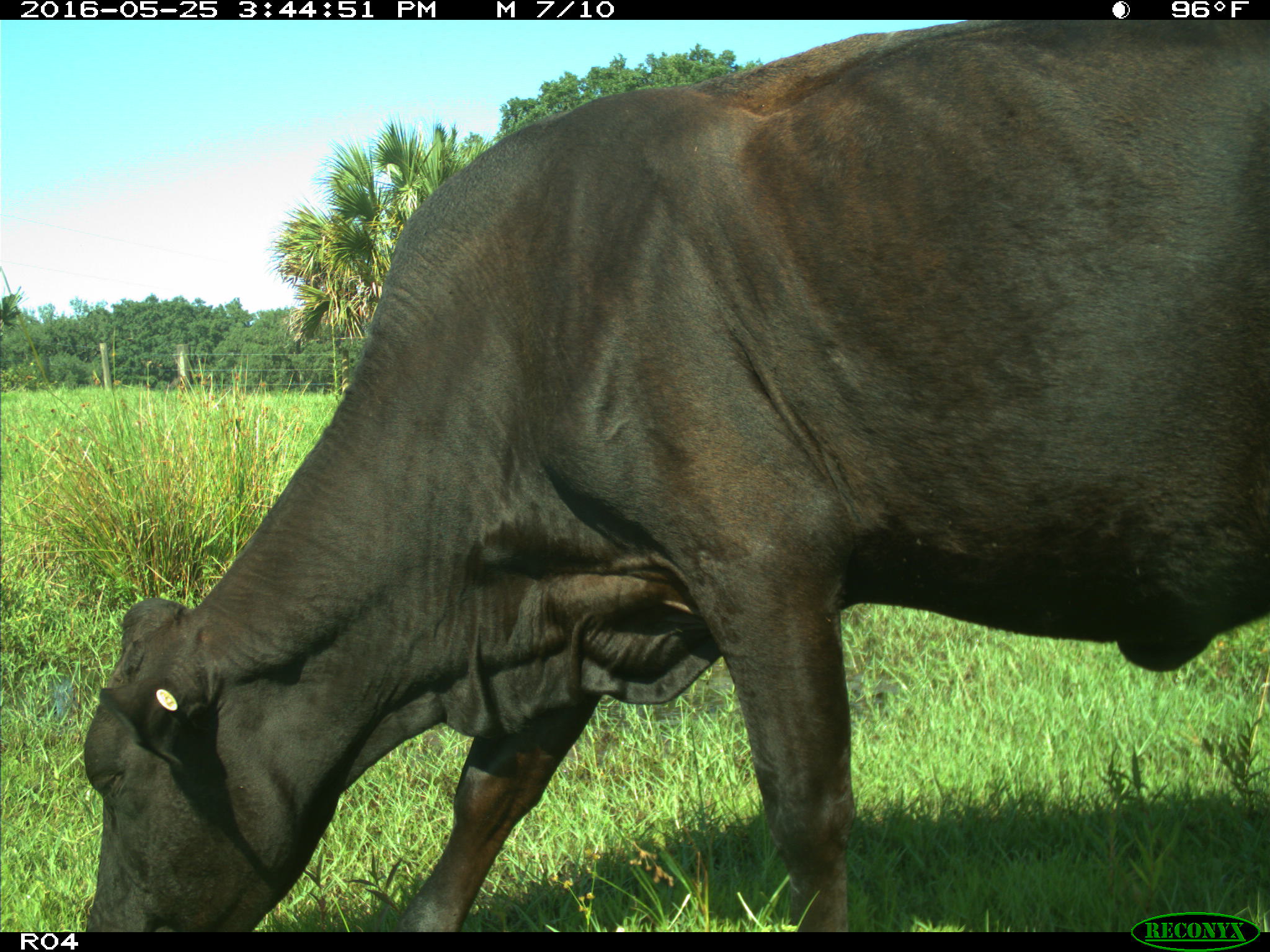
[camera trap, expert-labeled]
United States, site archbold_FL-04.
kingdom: Animalia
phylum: Chordata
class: Mammalia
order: Artiodactyla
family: Bovidae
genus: Bos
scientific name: Bos taurus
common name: domestic cow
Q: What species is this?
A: Bos taurus (domestic cow).